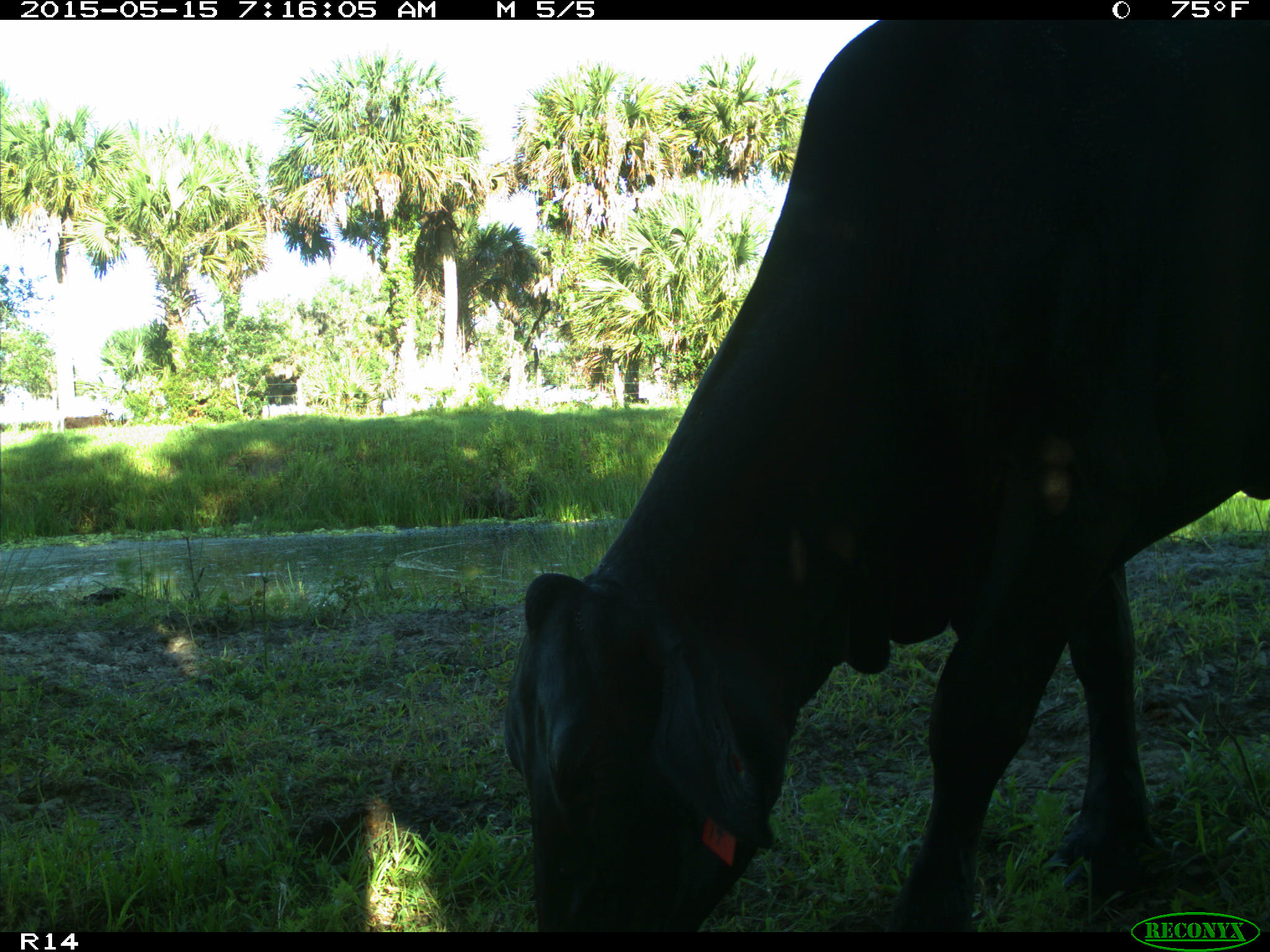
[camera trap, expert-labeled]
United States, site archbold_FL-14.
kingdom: Animalia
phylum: Chordata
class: Mammalia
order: Artiodactyla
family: Bovidae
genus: Bos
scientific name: Bos taurus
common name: domestic cow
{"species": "Bos taurus (domestic cow)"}